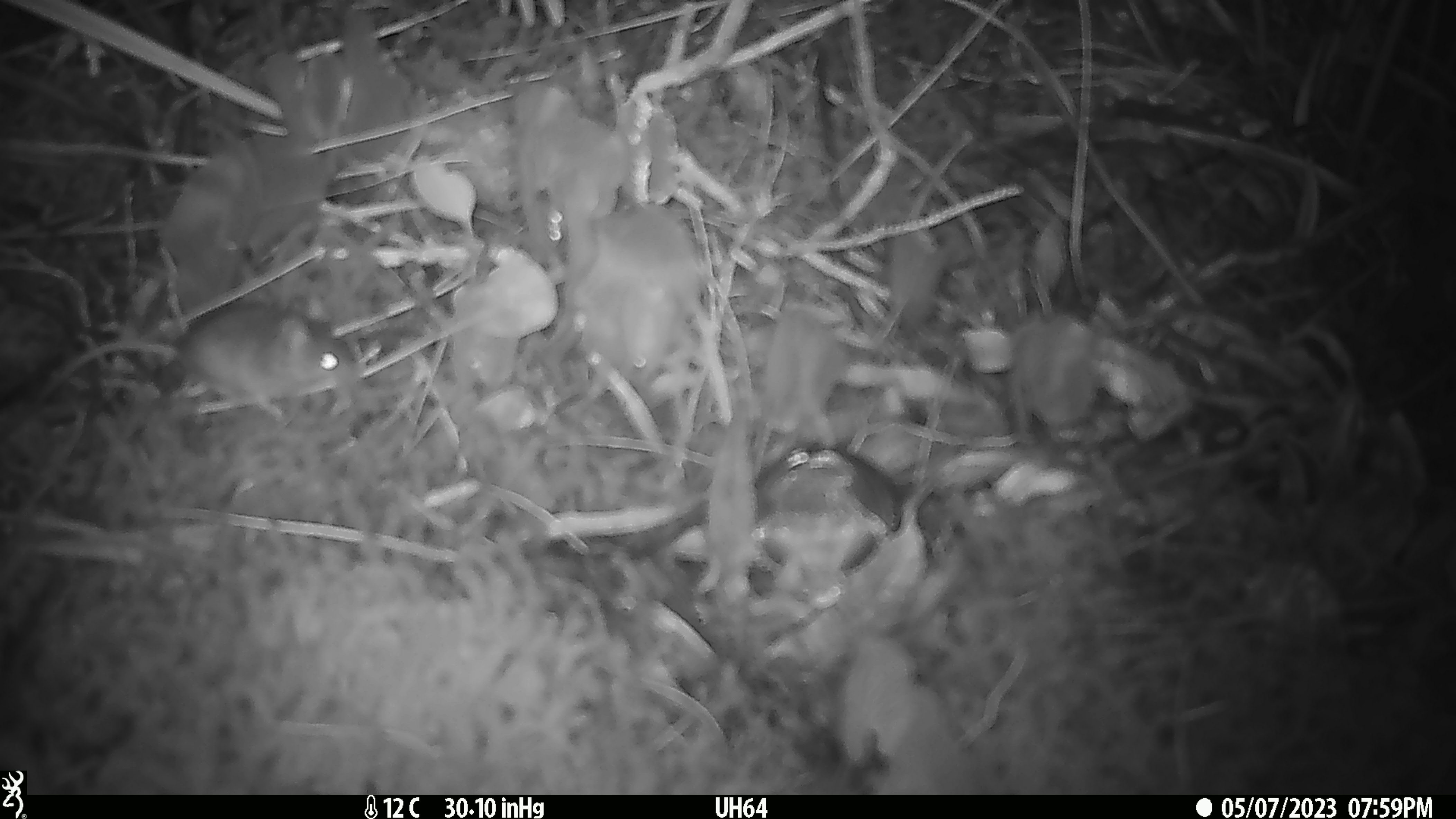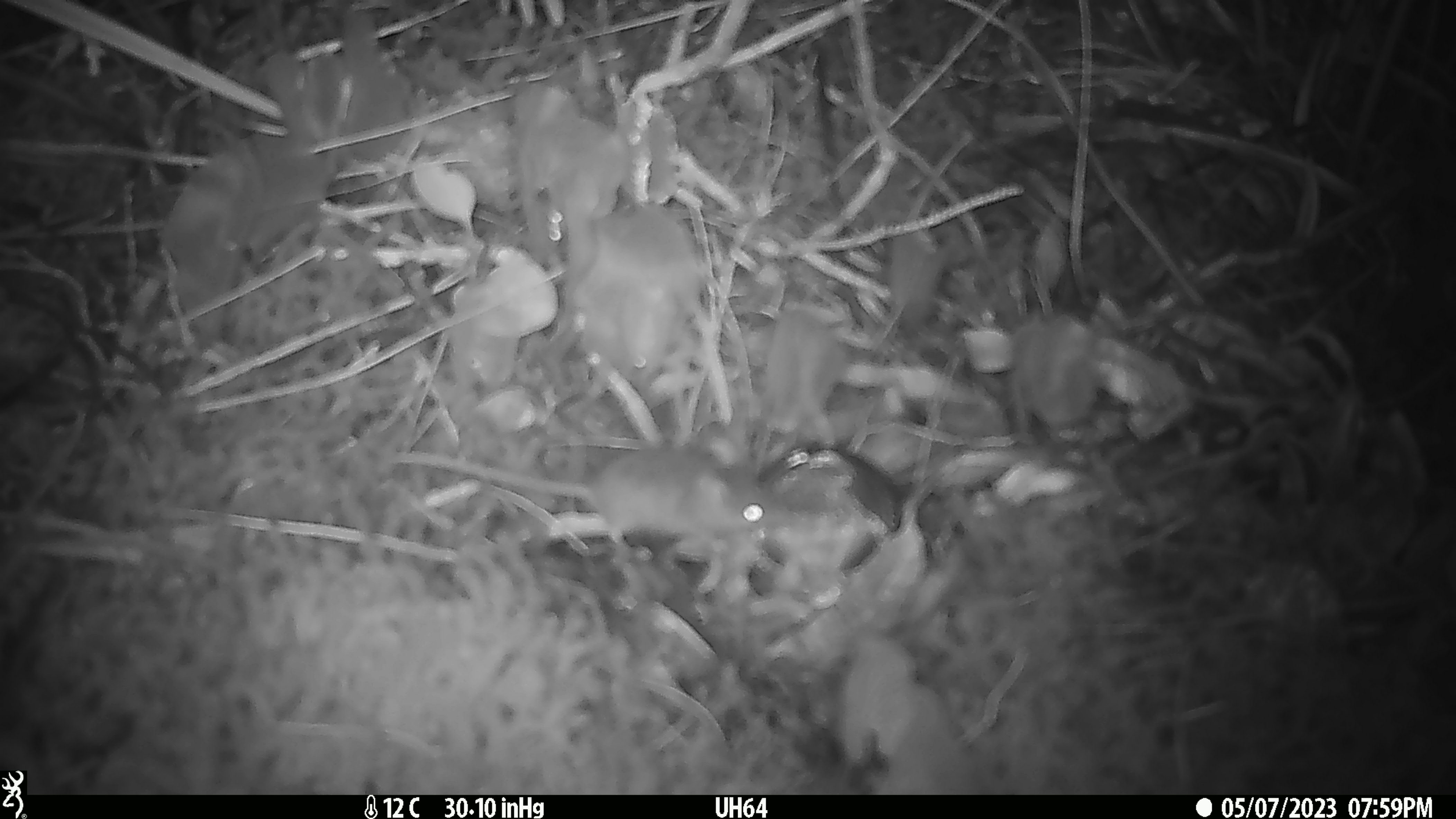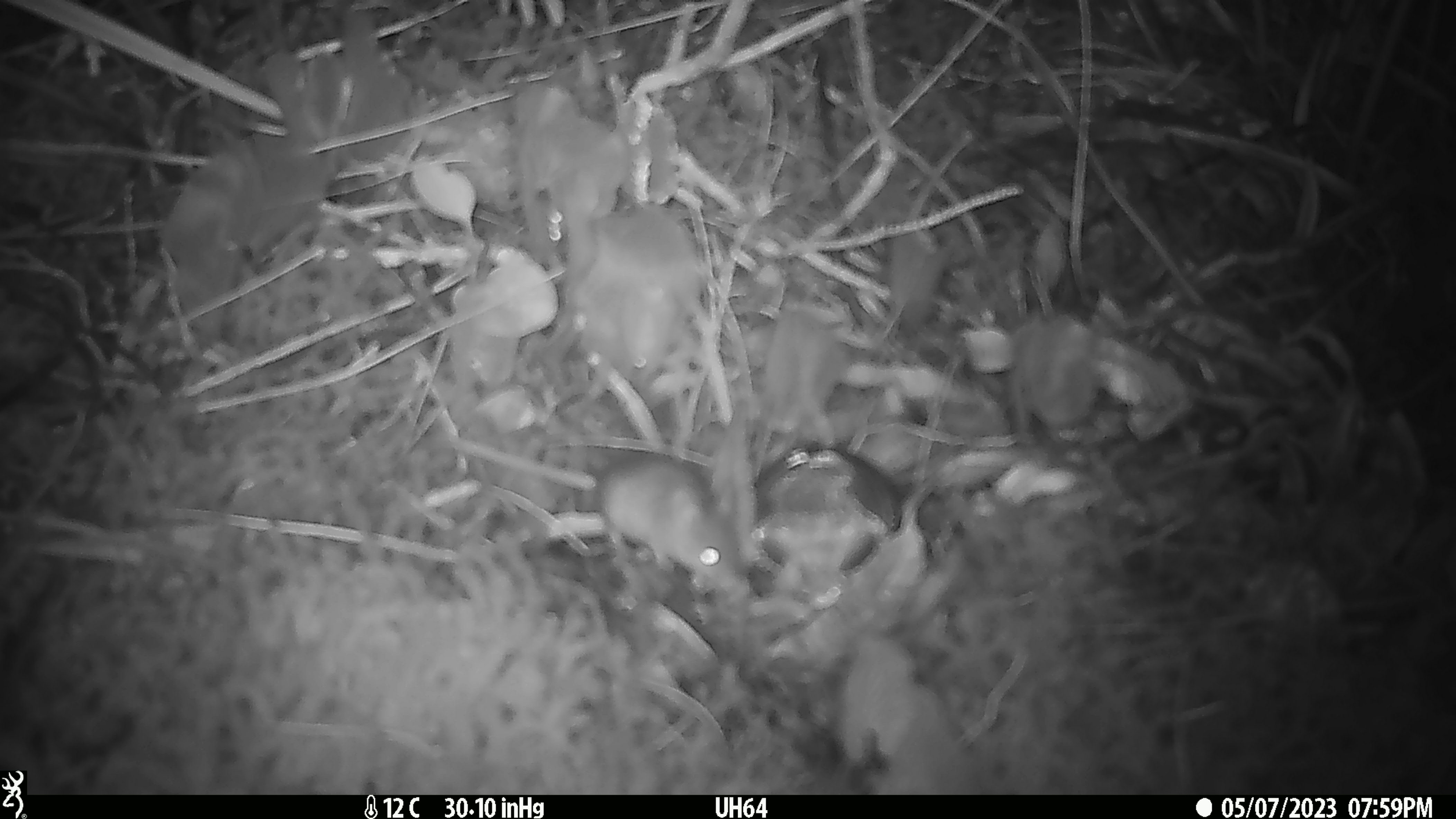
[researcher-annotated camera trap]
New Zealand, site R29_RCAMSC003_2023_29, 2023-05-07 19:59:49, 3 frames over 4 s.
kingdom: Animalia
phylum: Chordata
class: Mammalia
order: Rodentia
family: Muridae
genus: Mus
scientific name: Mus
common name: mouse